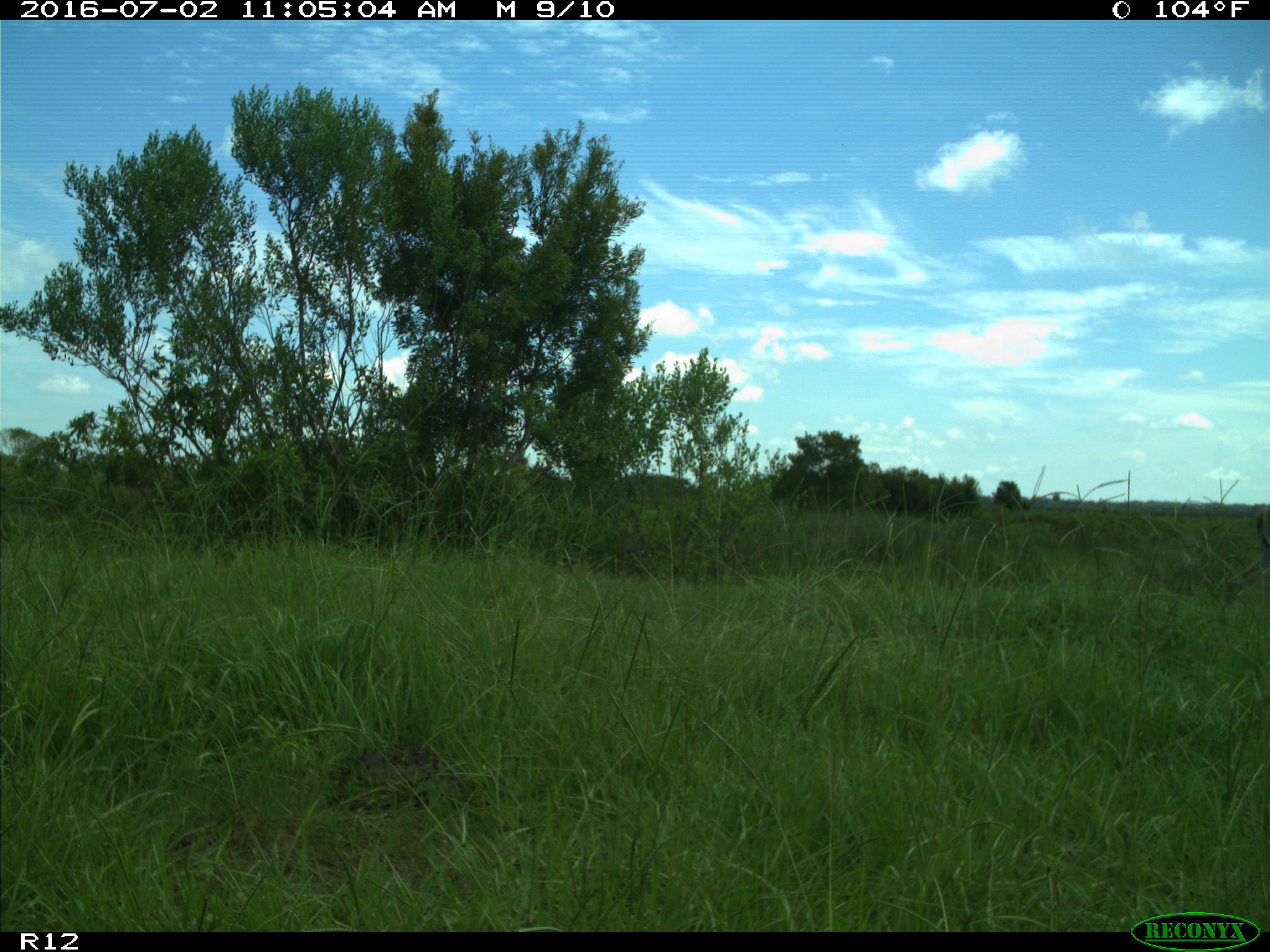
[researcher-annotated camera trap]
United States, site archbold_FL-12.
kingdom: Animalia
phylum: Chordata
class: Mammalia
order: Artiodactyla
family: Cervidae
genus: Odocoileus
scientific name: Odocoileus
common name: deer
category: unidentified deer